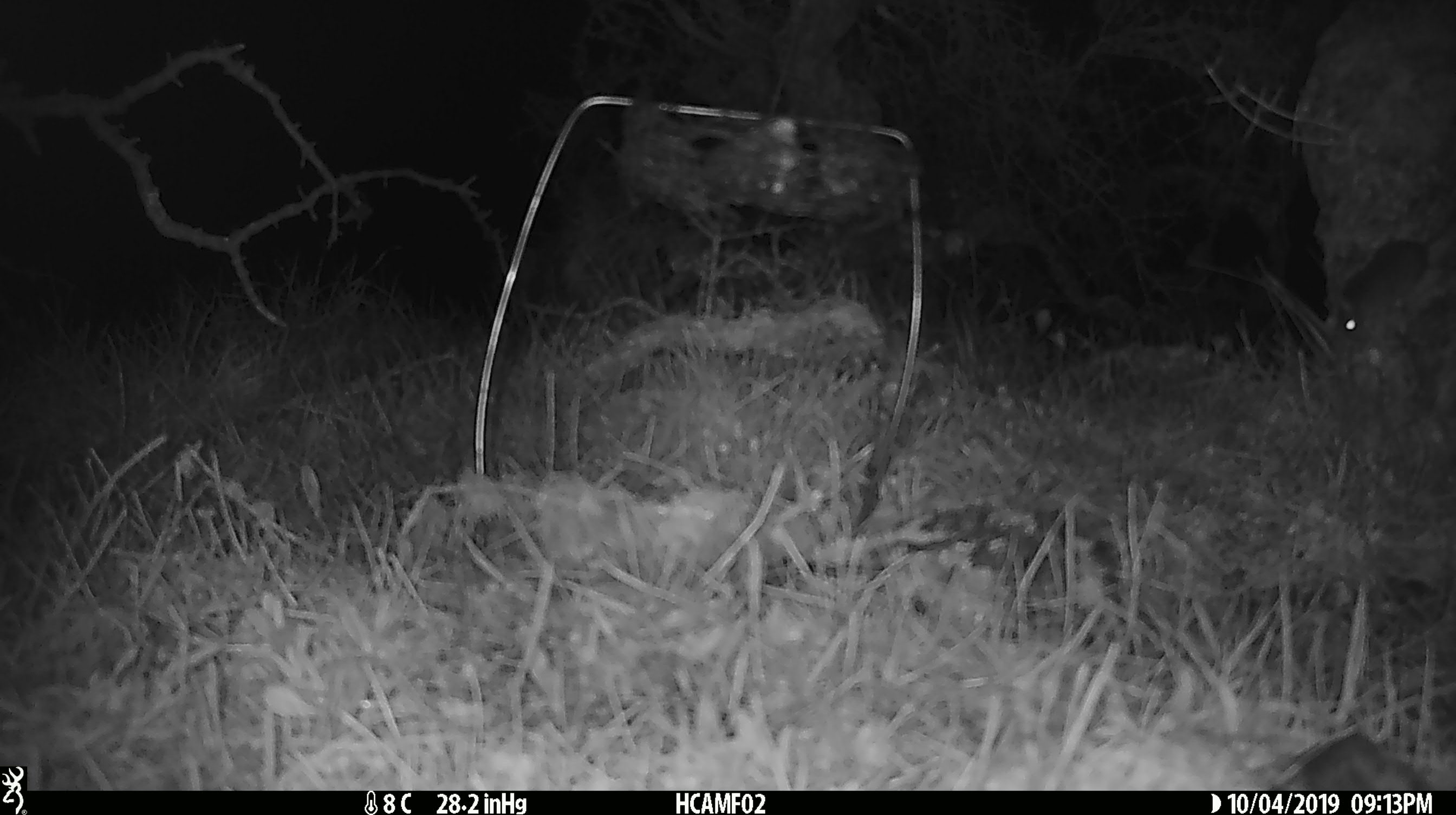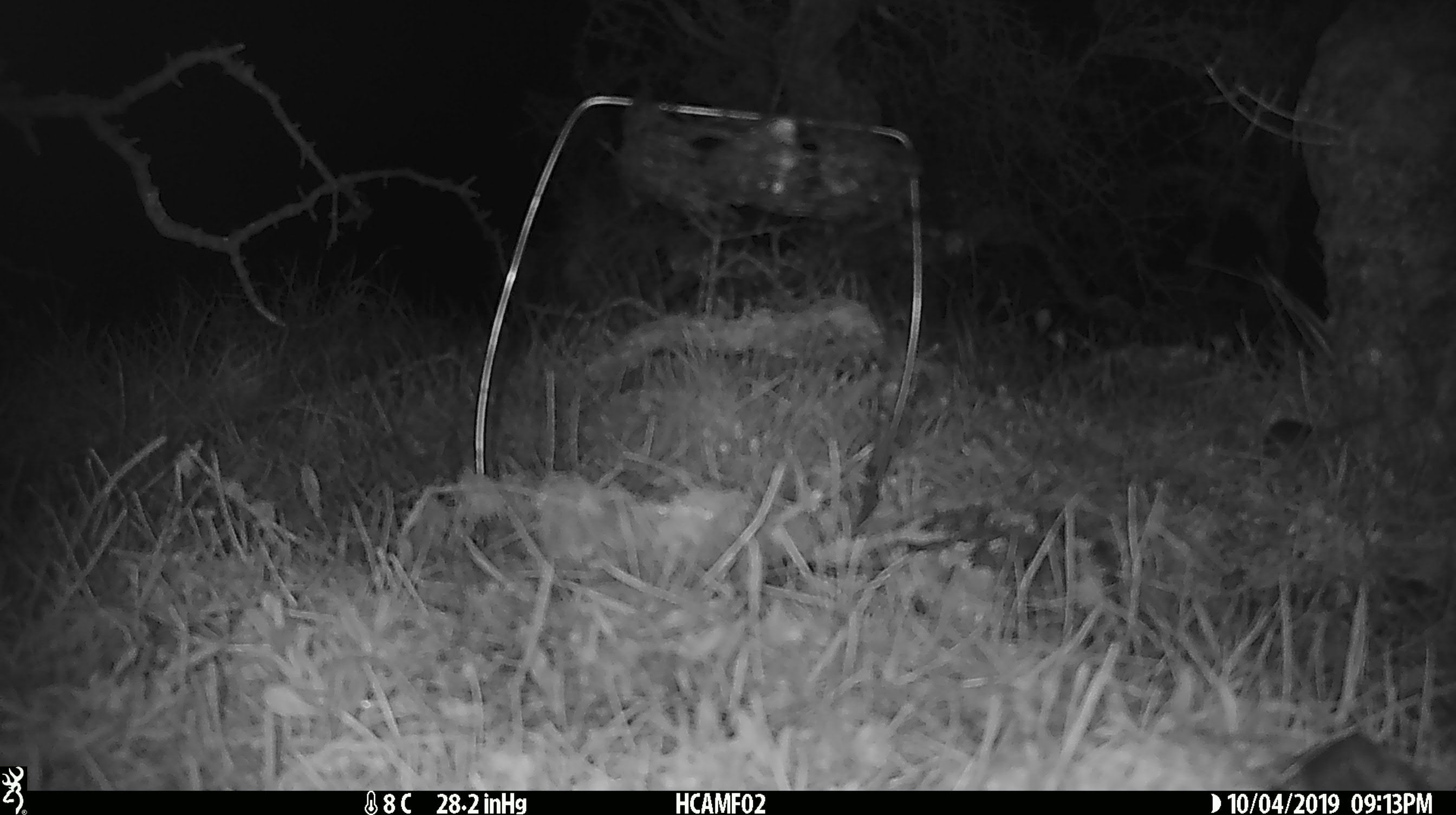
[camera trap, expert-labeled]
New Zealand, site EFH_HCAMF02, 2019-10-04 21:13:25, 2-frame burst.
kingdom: Animalia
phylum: Chordata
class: Mammalia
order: Rodentia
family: Muridae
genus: Mus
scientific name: Mus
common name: mouse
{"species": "mouse (Mus)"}